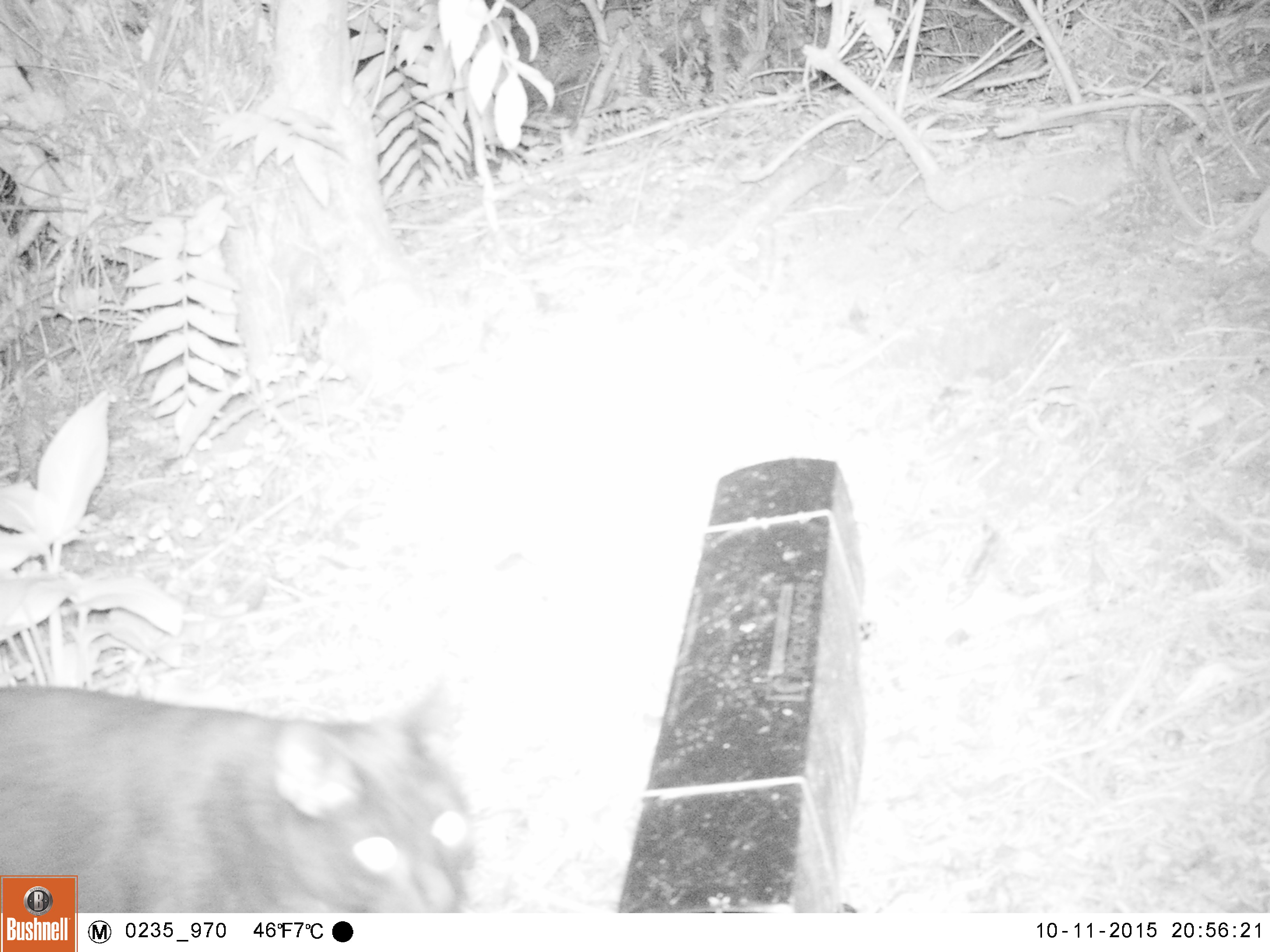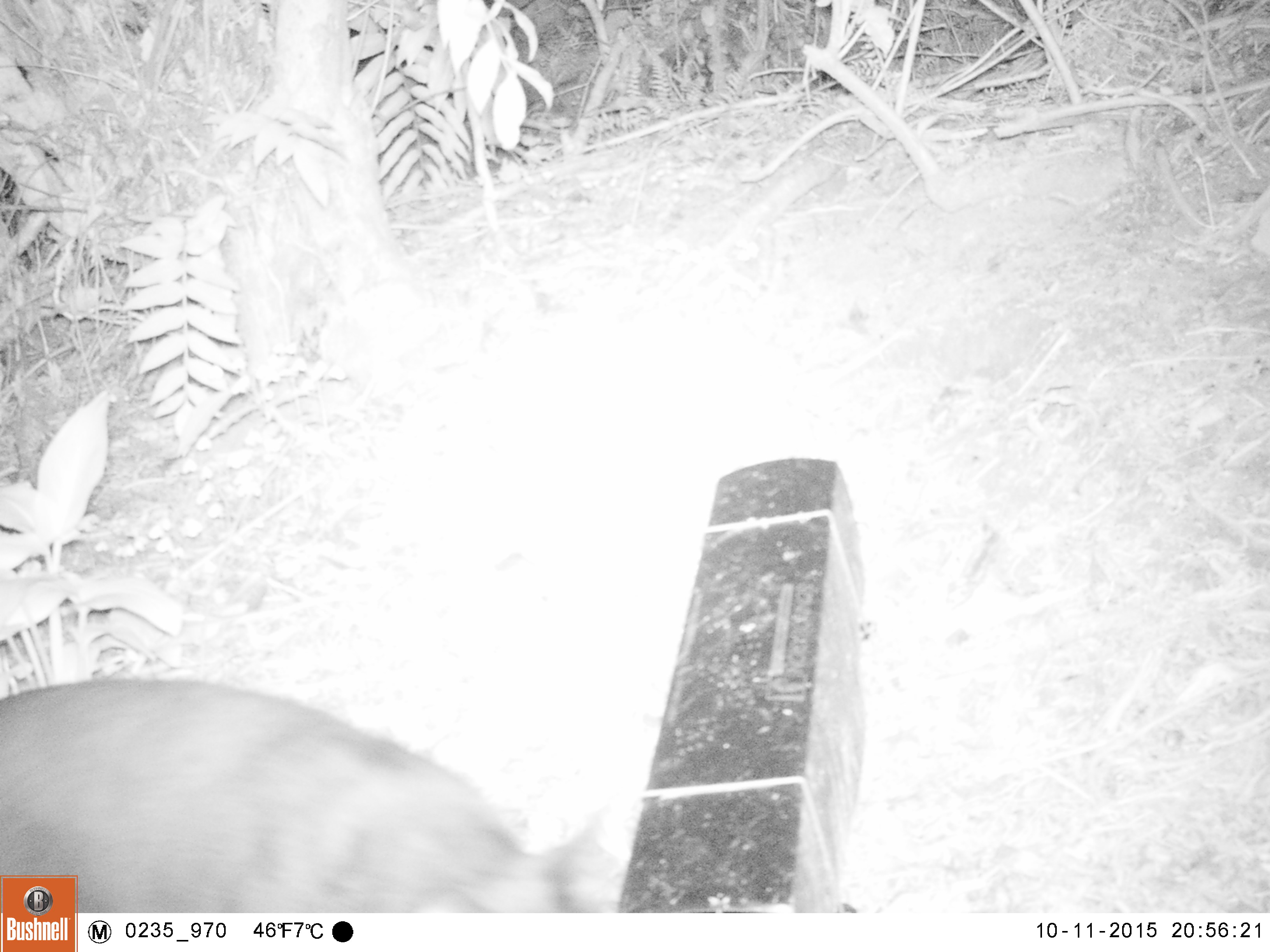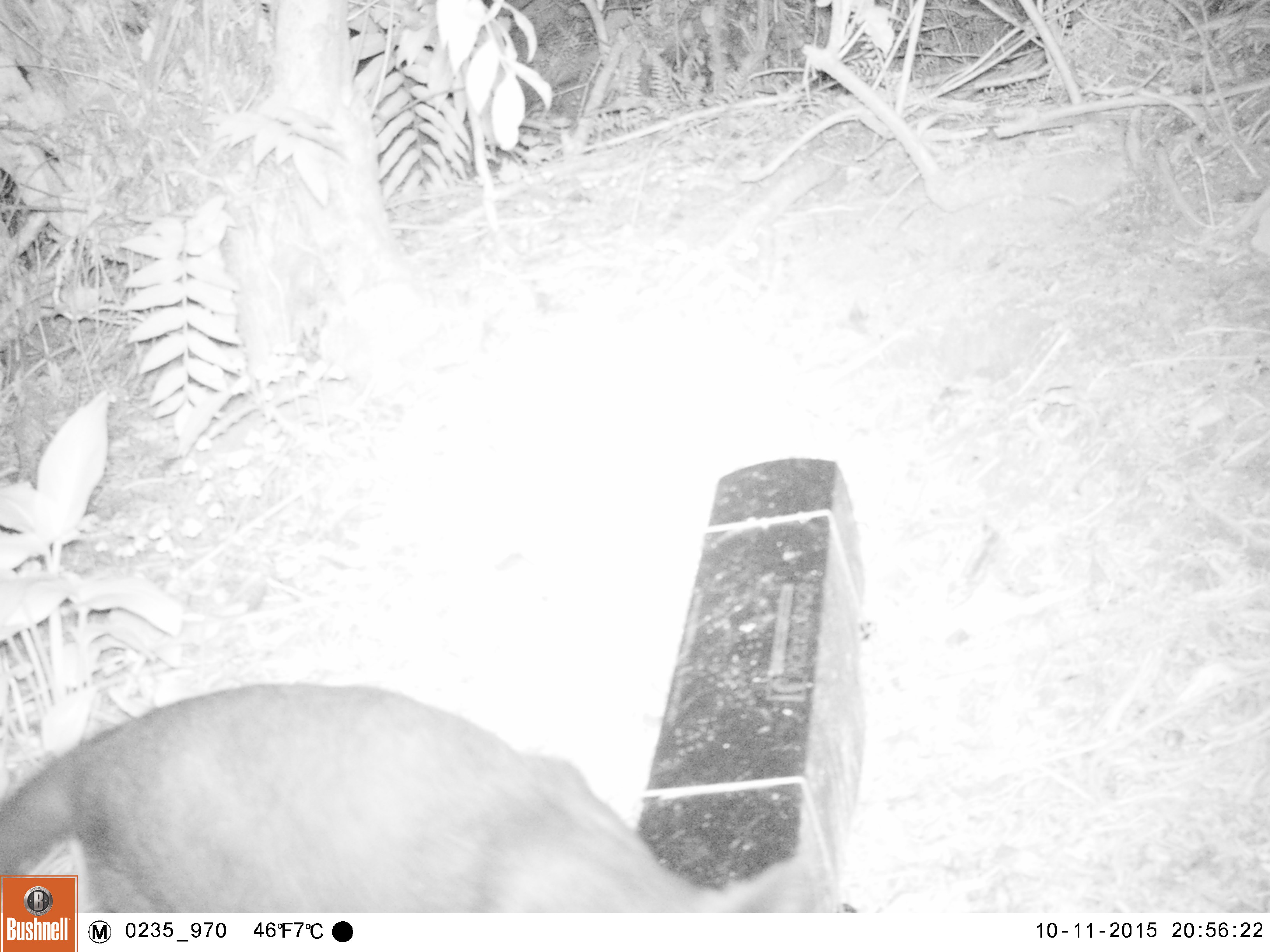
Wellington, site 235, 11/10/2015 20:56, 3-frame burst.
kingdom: Animalia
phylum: Chordata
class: Mammalia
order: Carnivora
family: Felidae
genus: Felis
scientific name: Felis catus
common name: cat